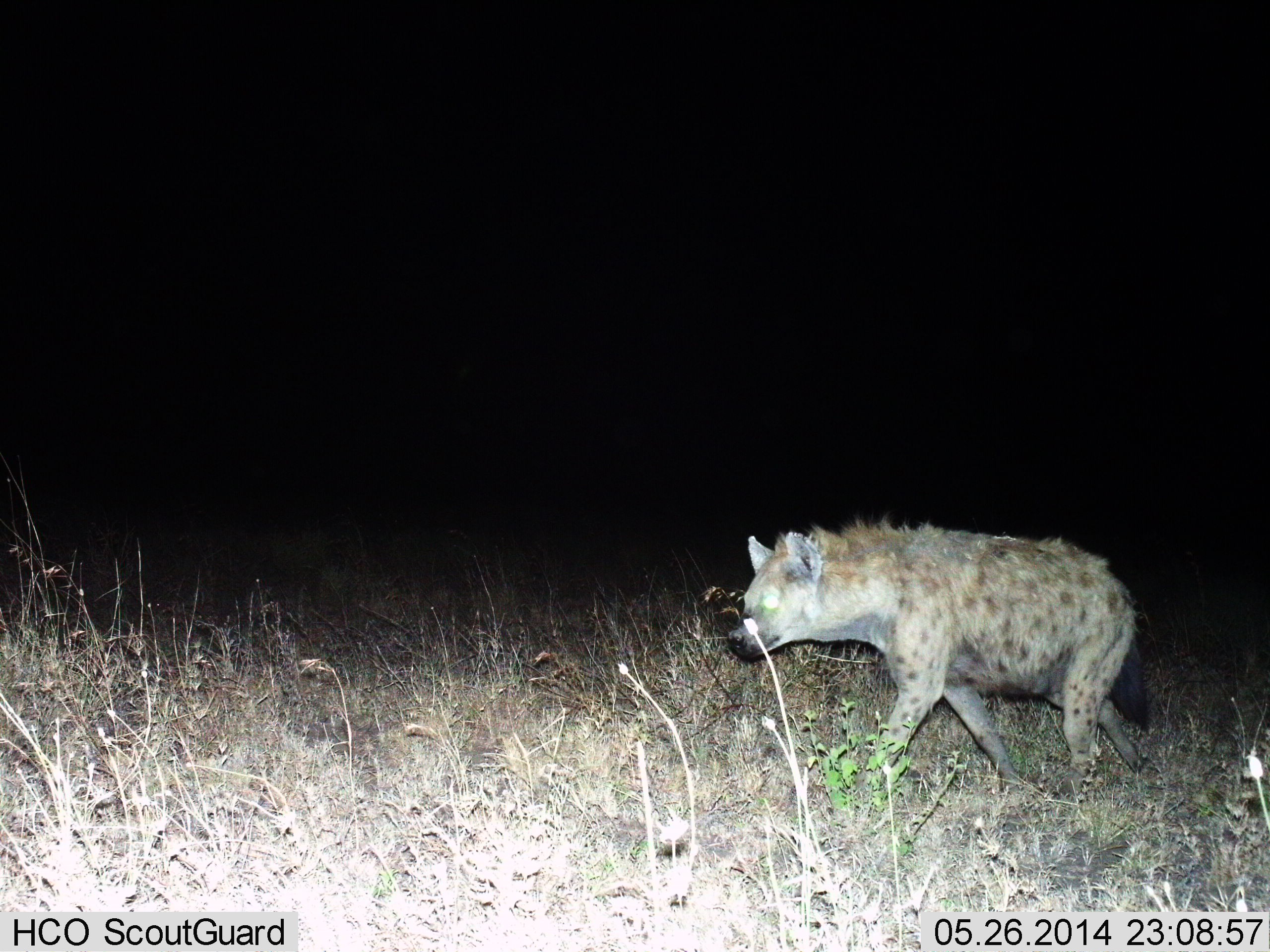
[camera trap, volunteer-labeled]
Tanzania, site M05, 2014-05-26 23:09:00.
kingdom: Animalia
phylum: Chordata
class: Mammalia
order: Carnivora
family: Hyaenidae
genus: Crocuta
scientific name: Crocuta crocuta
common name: spotted hyena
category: hyenaspotted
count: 1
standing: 10%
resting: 0%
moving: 90%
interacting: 0%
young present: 0%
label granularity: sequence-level